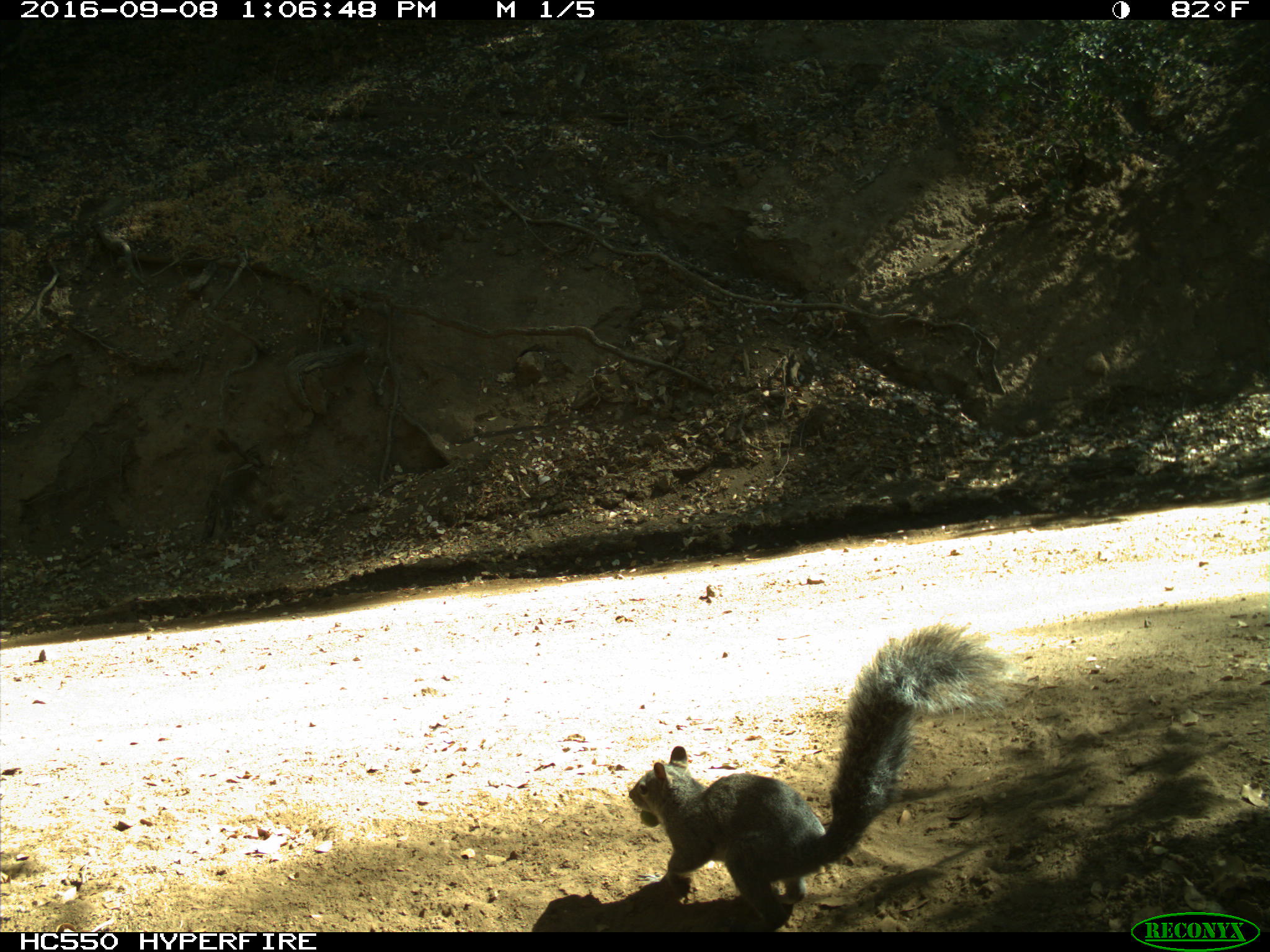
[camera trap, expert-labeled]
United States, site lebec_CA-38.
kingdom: Animalia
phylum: Chordata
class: Mammalia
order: Rodentia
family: Sciuridae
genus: Sciurus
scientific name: Sciurus carolinensis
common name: eastern gray squirrel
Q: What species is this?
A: Sciurus carolinensis (eastern gray squirrel).